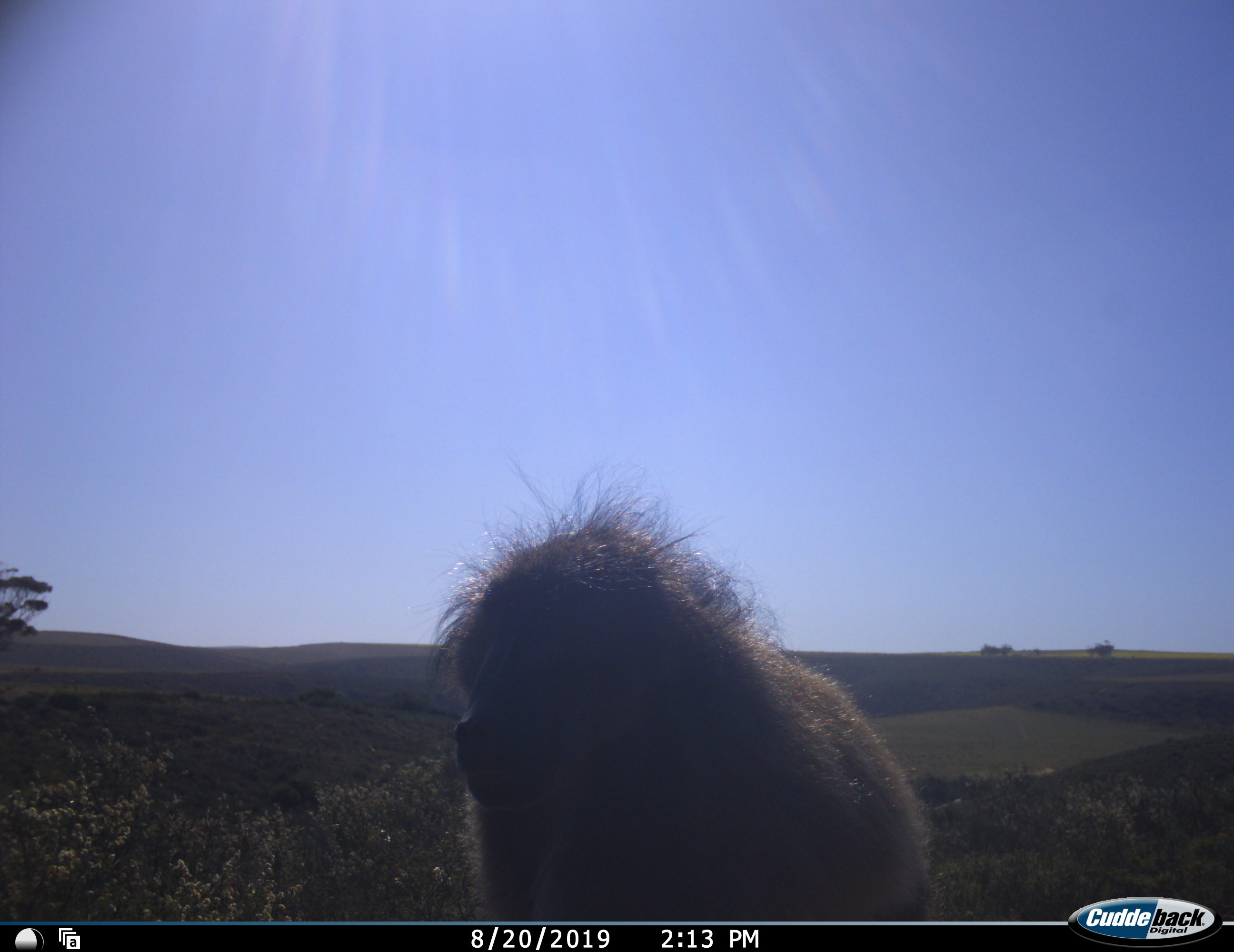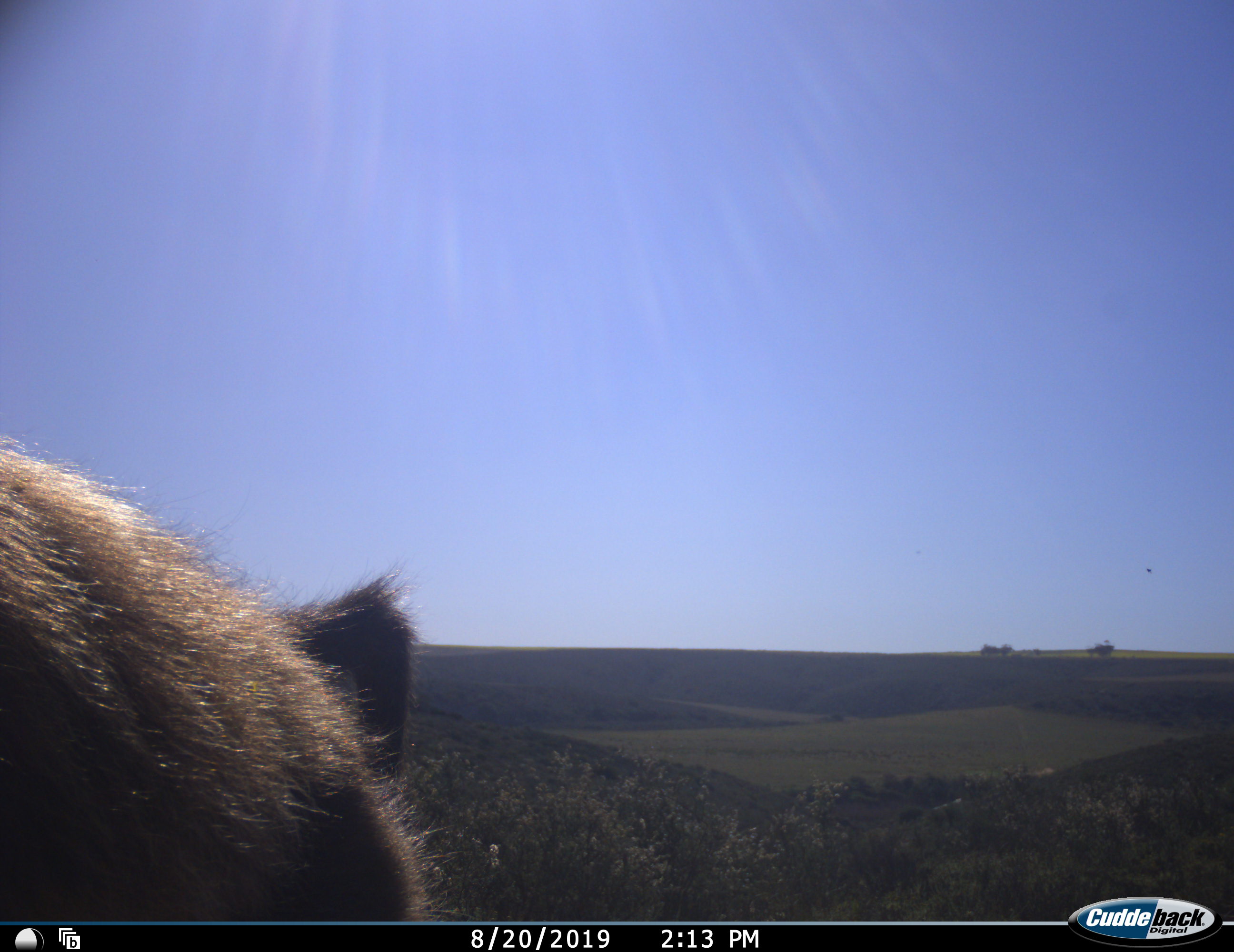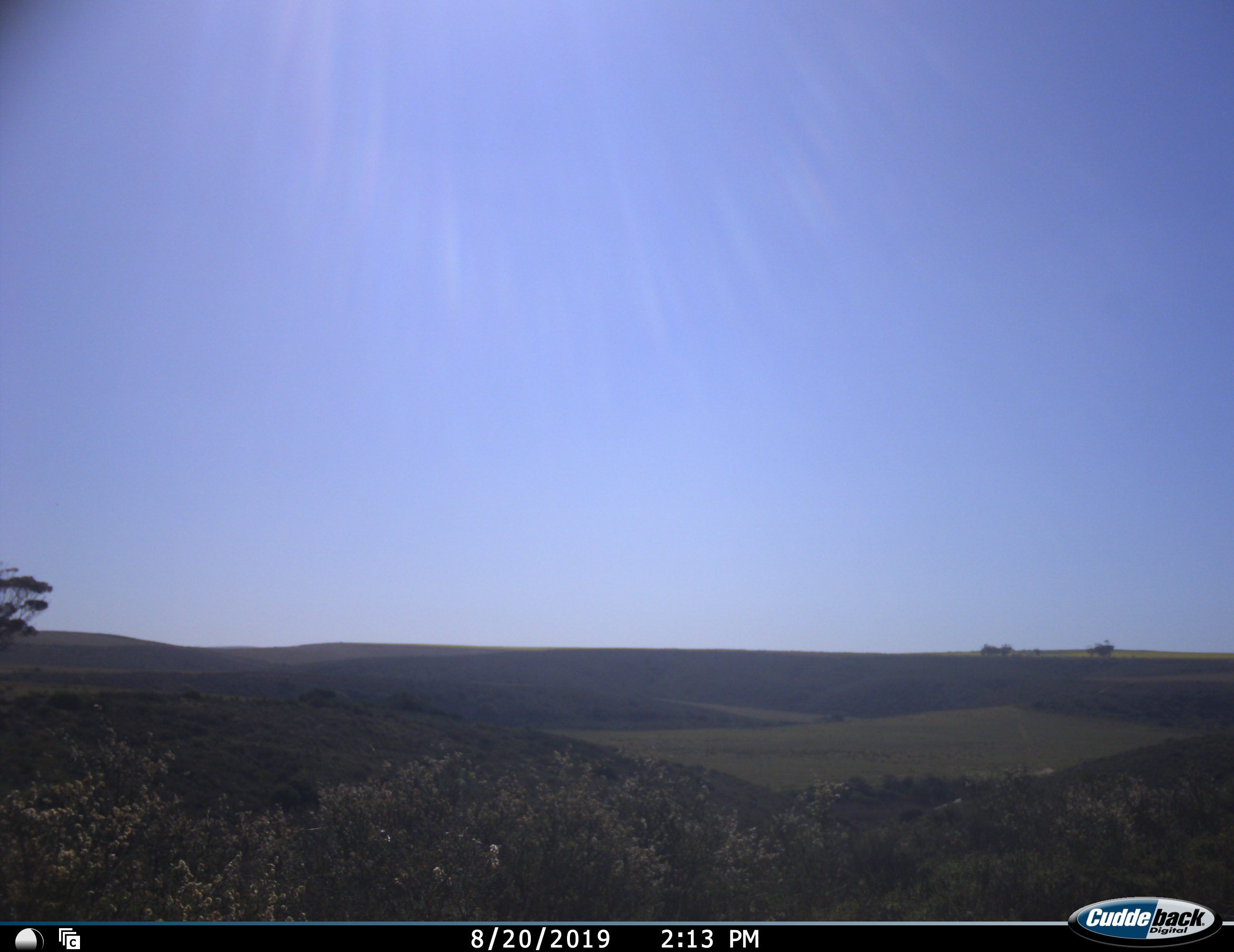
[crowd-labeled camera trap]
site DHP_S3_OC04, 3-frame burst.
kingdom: Animalia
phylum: Chordata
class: Mammalia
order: Primates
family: Cercopithecidae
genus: Papio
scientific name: Papio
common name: baboon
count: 1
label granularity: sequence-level